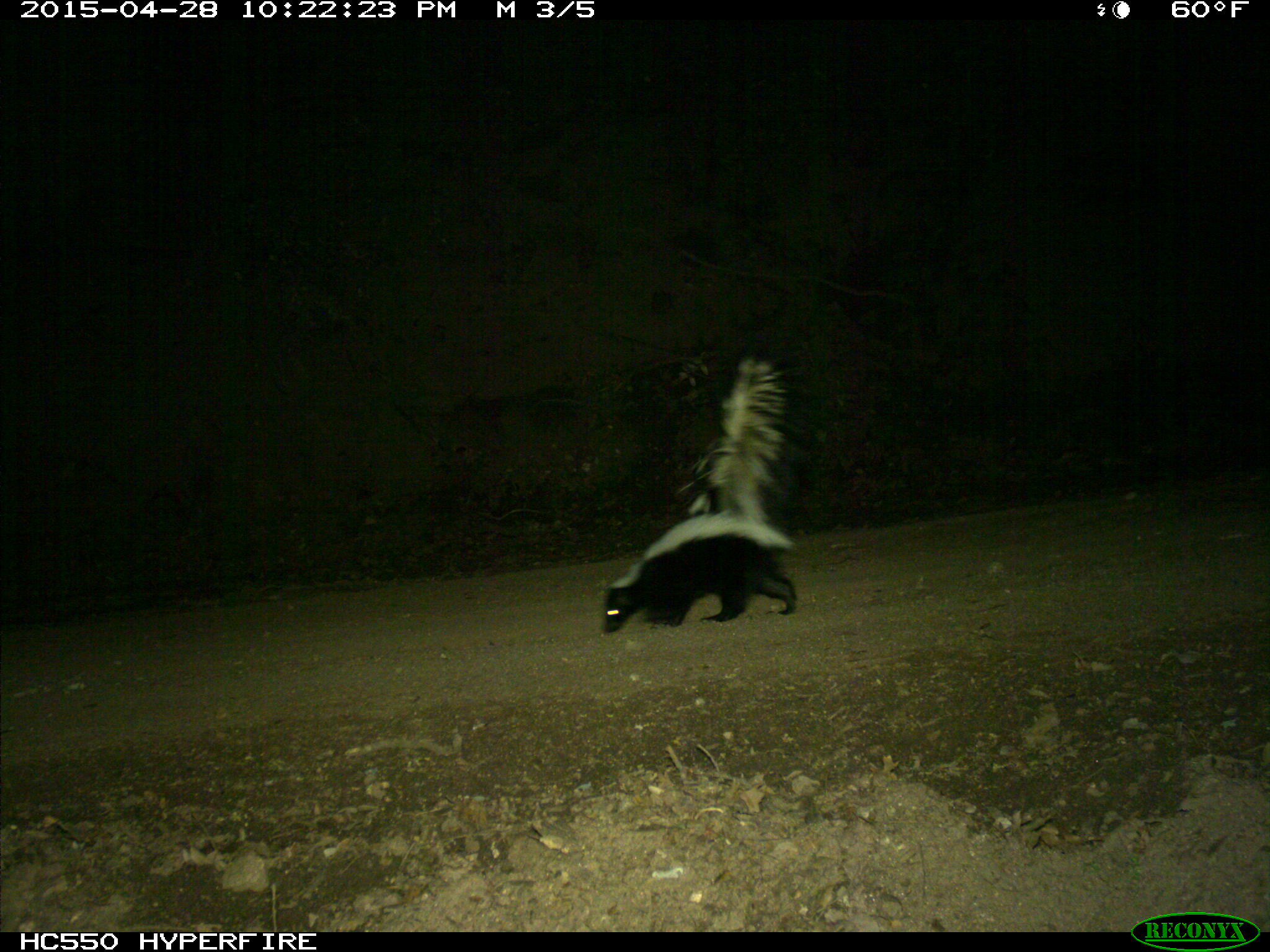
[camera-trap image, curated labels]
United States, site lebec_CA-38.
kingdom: Animalia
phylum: Chordata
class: Mammalia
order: Carnivora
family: Mephitidae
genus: Mephitis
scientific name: Mephitis mephitis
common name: striped skunk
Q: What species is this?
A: Mephitis mephitis (striped skunk).